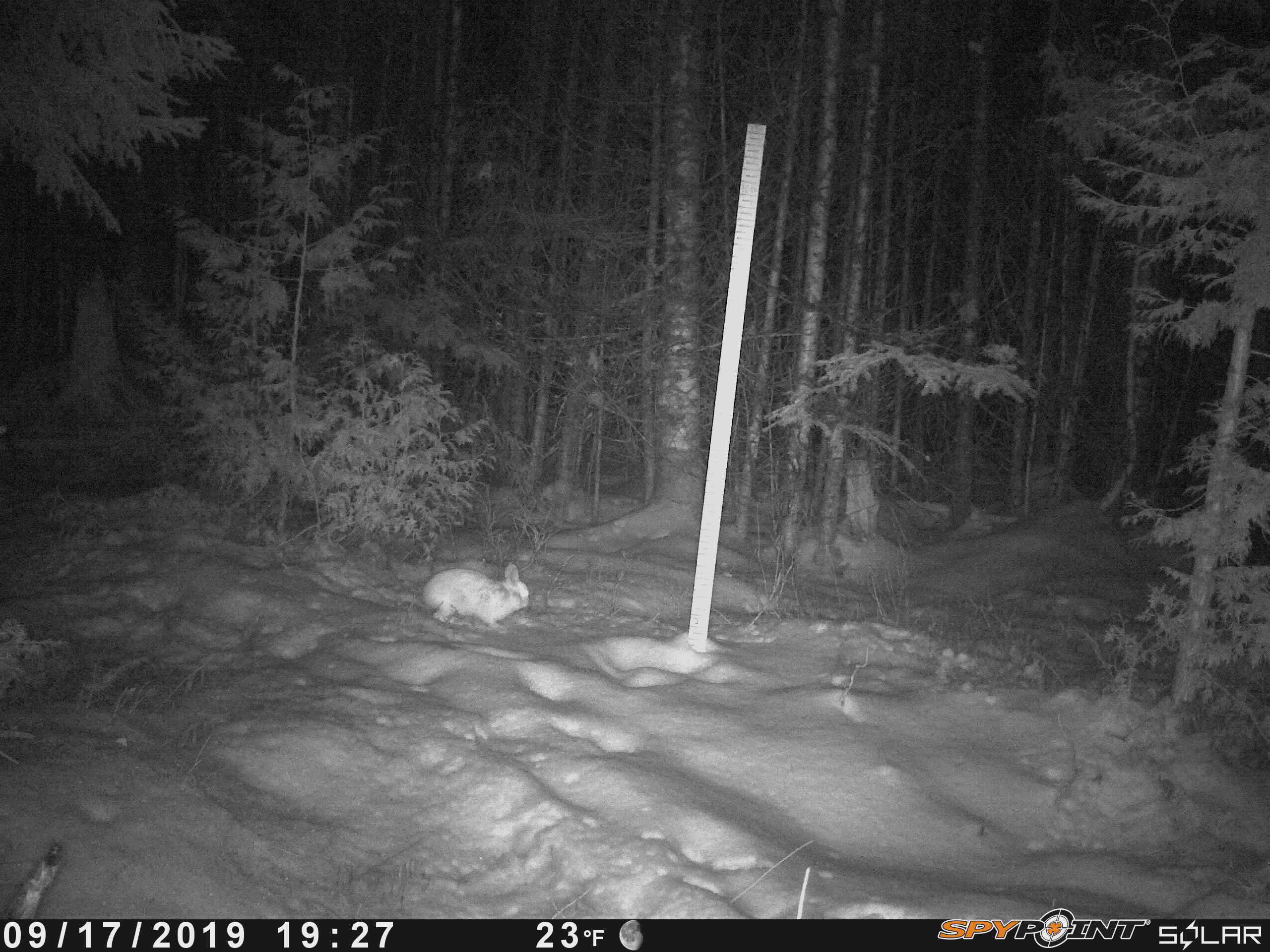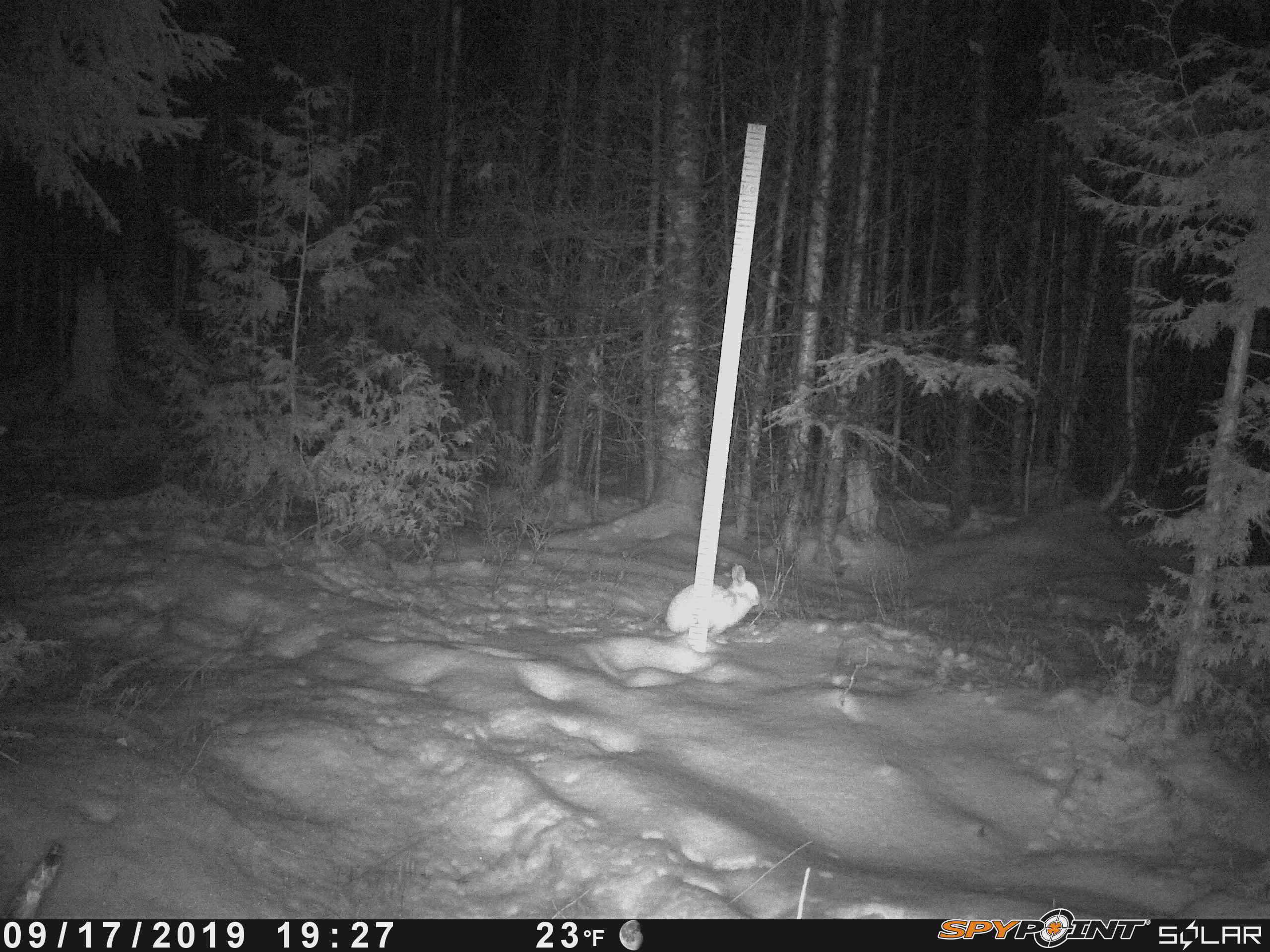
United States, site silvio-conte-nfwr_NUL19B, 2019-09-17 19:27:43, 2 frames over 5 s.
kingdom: Animalia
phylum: Chordata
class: Mammalia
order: Lagomorpha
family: Leporidae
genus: Lepus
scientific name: Lepus americanus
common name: snowshoe hare